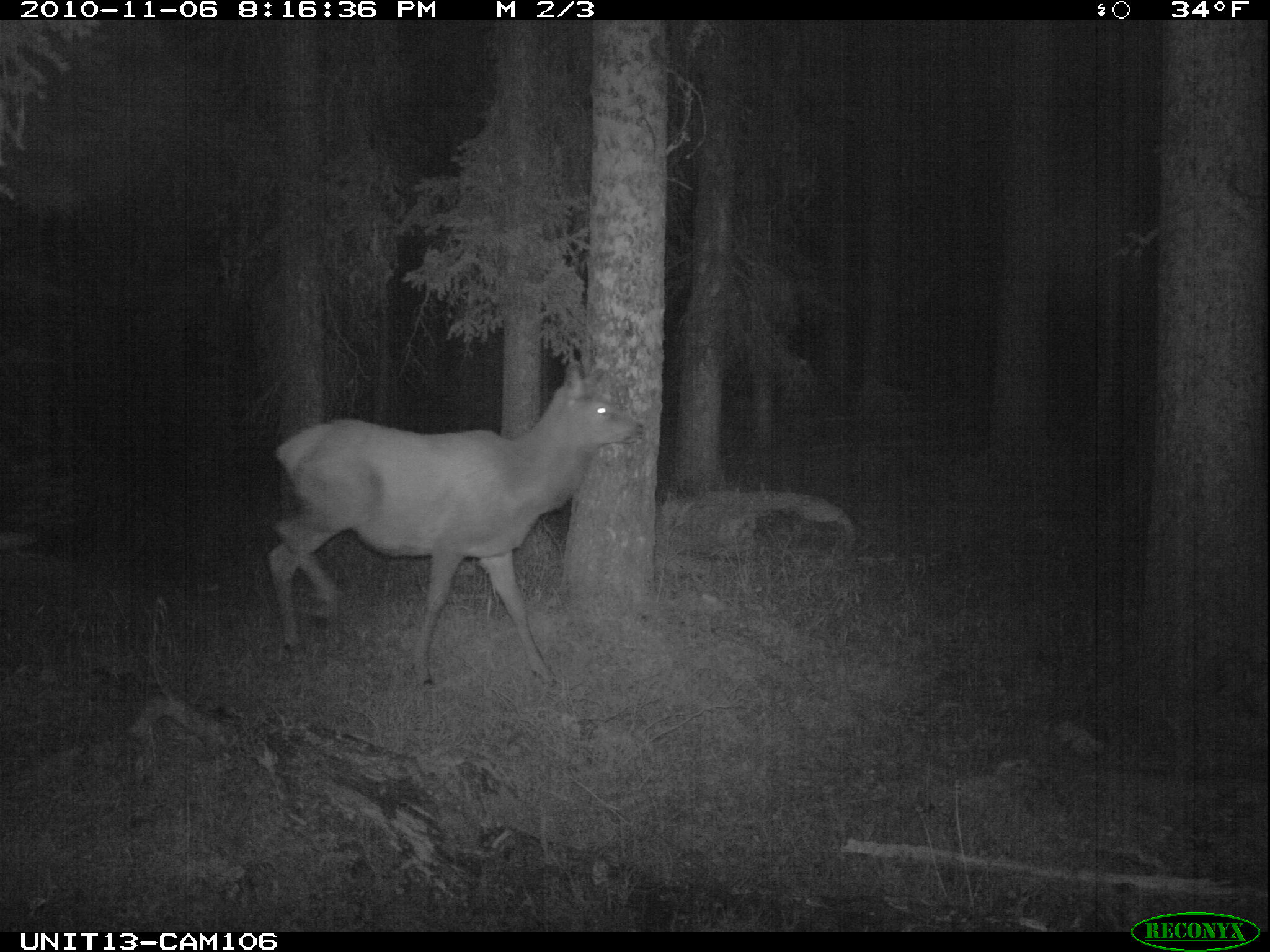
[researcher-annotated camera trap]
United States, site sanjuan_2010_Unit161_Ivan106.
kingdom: Animalia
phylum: Chordata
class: Mammalia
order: Artiodactyla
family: Cervidae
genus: Cervus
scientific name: Cervus elaphus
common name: red deer